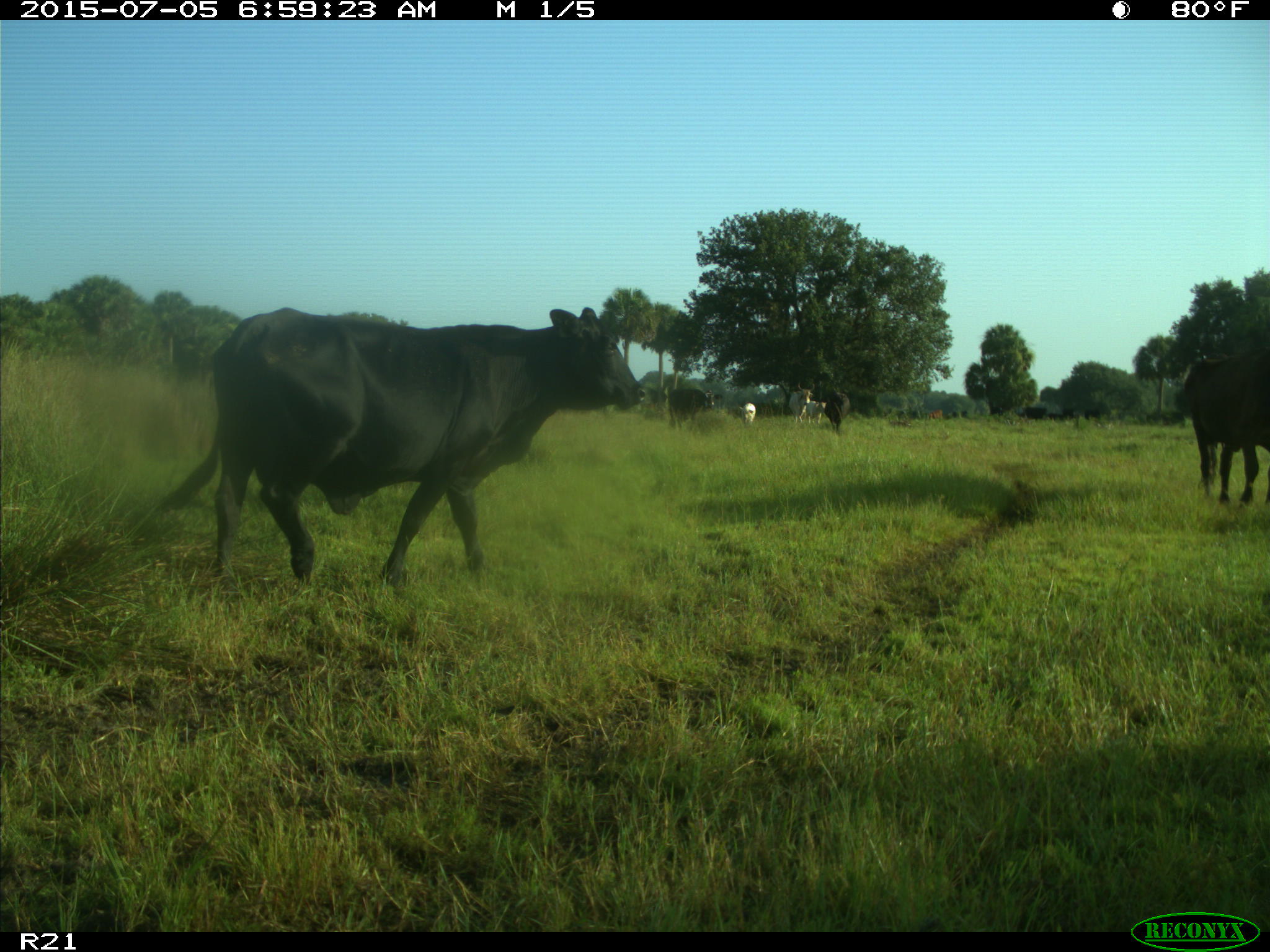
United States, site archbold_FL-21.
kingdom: Animalia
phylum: Chordata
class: Mammalia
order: Artiodactyla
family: Bovidae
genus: Bos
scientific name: Bos taurus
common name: domestic cow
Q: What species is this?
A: Bos taurus (domestic cow).